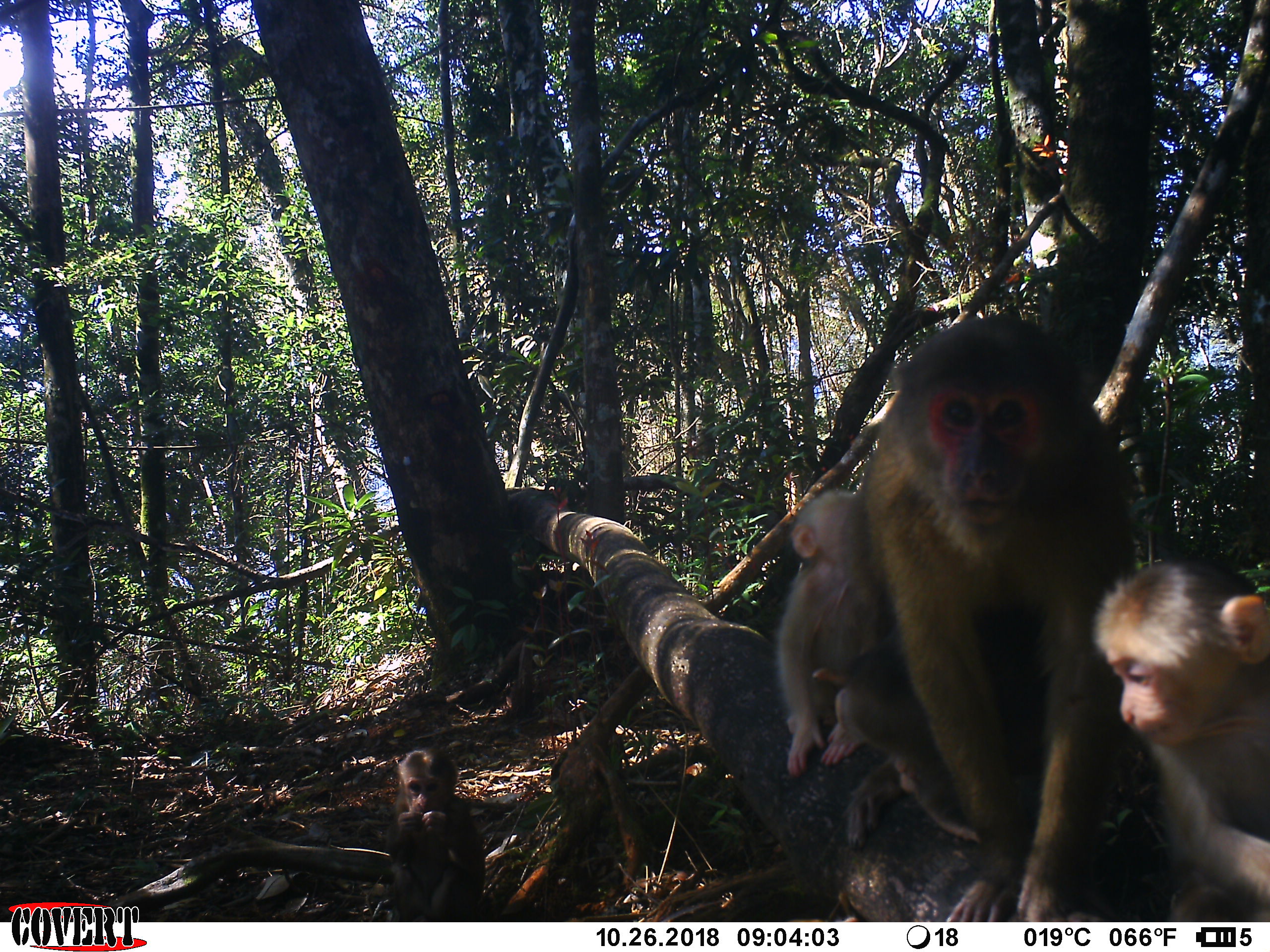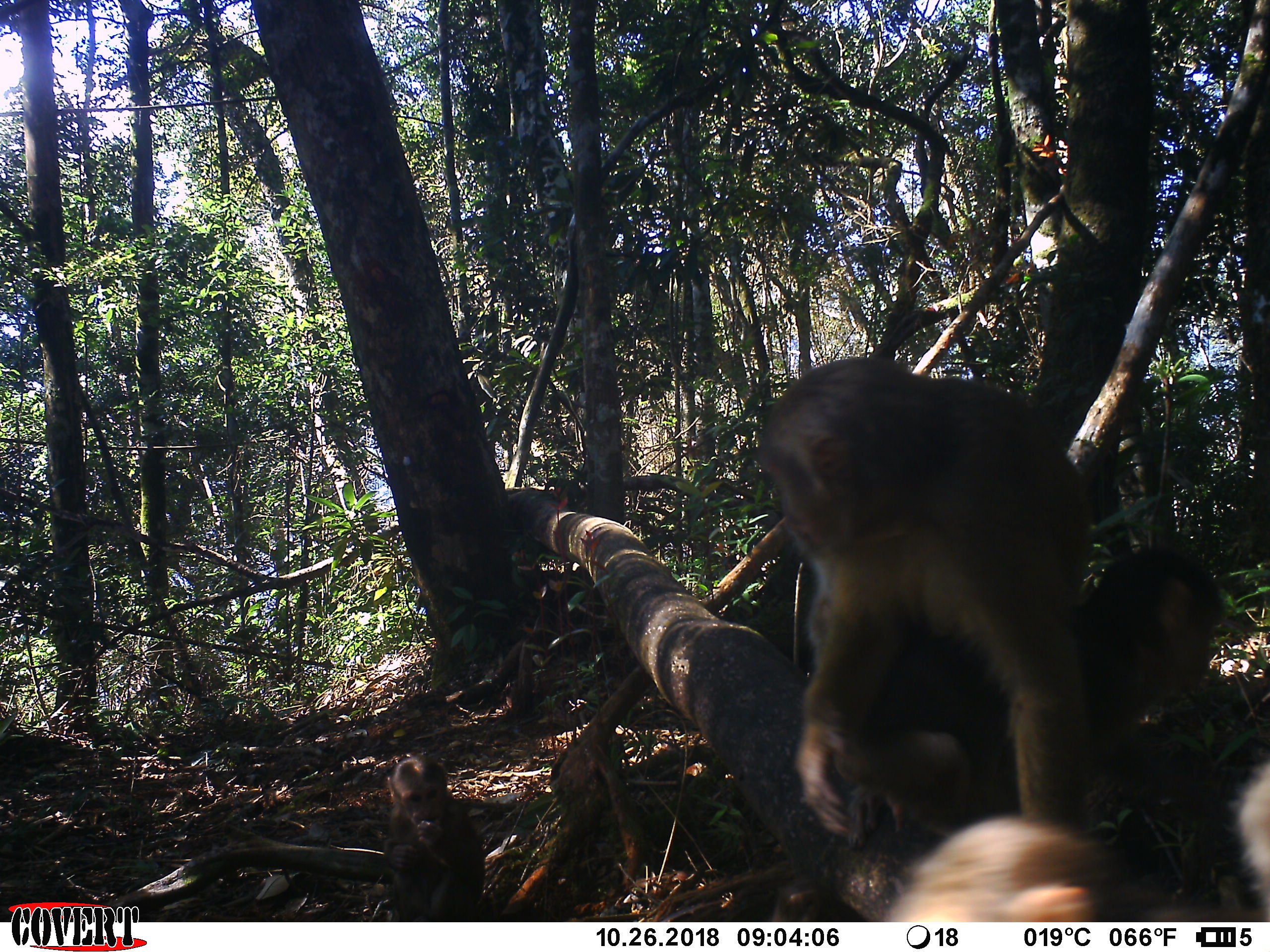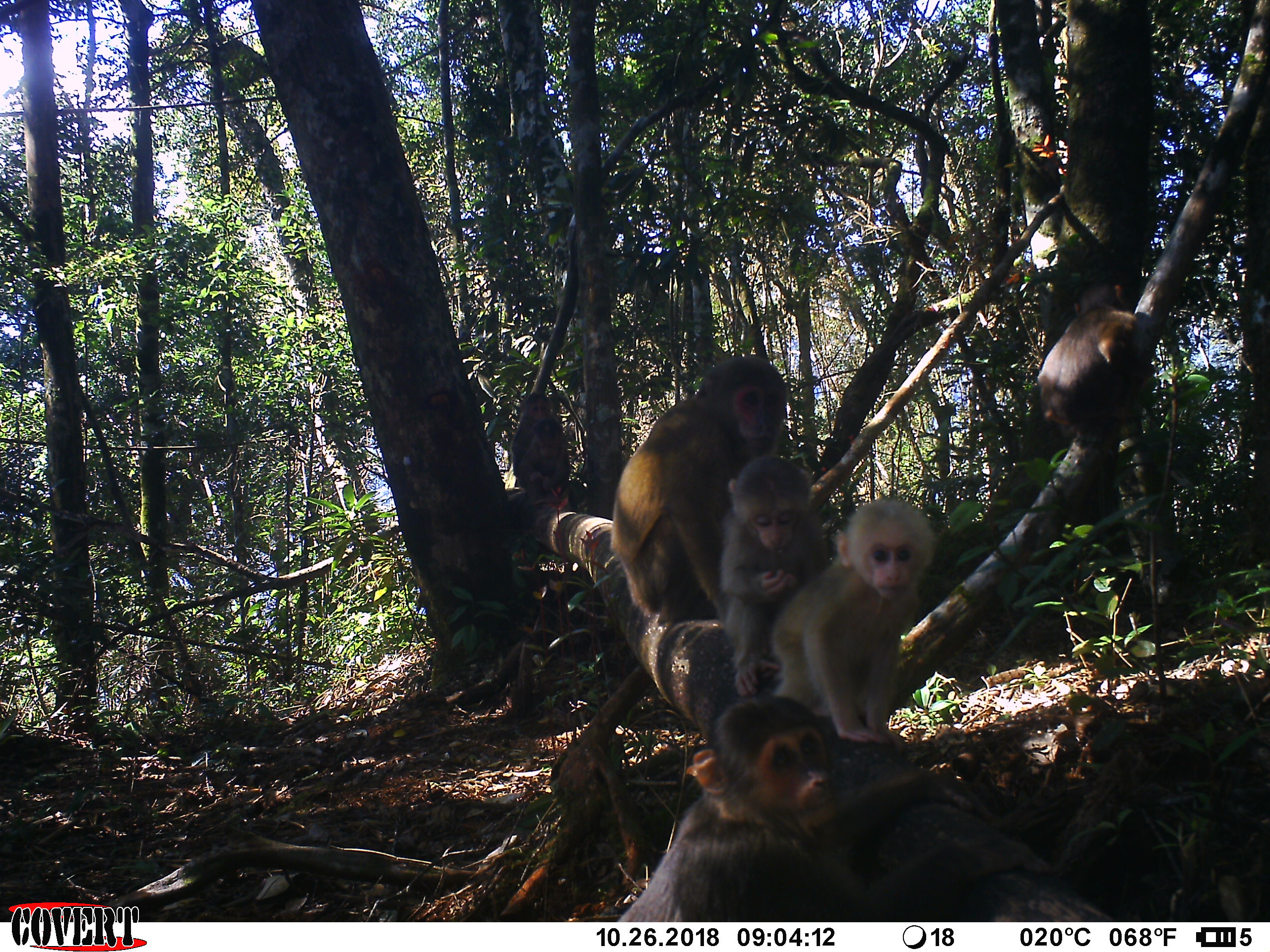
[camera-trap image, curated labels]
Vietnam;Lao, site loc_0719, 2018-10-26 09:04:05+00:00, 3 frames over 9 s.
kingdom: Animalia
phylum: Chordata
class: Mammalia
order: Primates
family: Cercopithecidae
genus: Macaca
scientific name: Macaca arctoides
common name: stump-tailed macaque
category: stump tailed macaque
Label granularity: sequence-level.